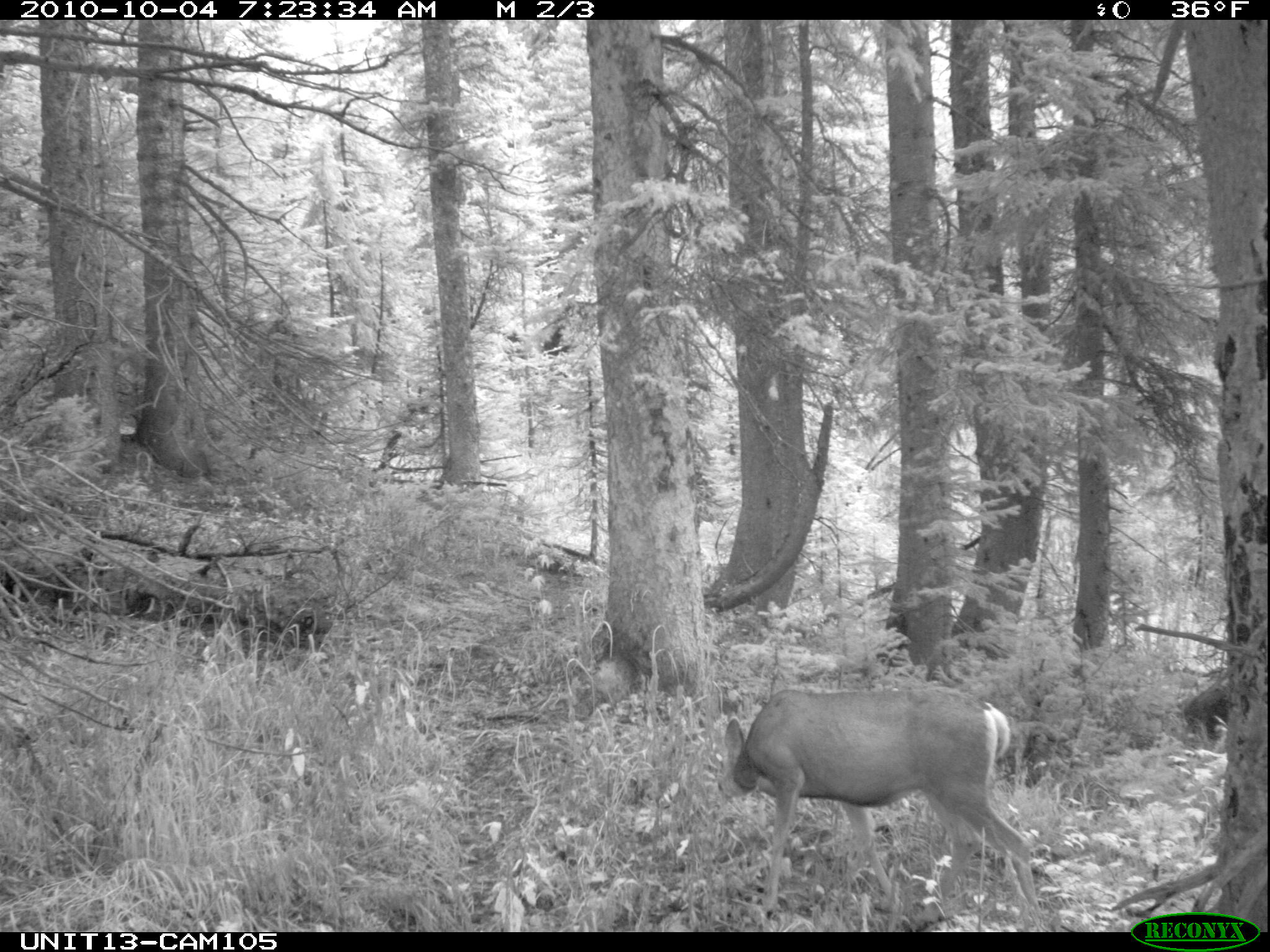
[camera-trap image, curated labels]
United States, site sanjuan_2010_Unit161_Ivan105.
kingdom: Animalia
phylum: Chordata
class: Mammalia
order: Artiodactyla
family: Cervidae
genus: Odocoileus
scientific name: Odocoileus hemionus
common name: mule deer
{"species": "Odocoileus hemionus (mule deer)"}